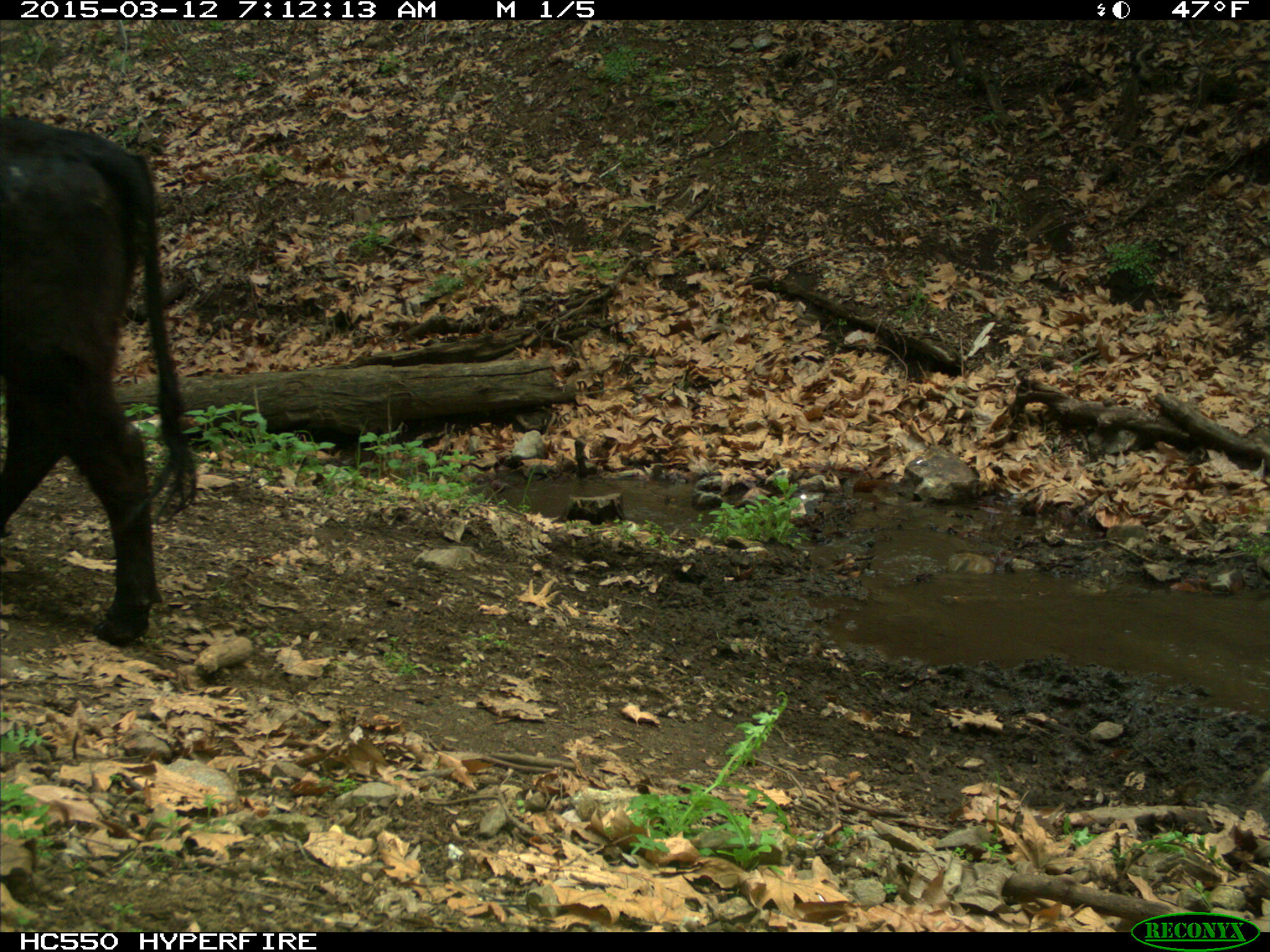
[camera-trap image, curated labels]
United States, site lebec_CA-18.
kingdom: Animalia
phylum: Chordata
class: Mammalia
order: Artiodactyla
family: Bovidae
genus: Bos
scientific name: Bos taurus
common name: domestic cow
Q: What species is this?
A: Bos taurus (domestic cow).